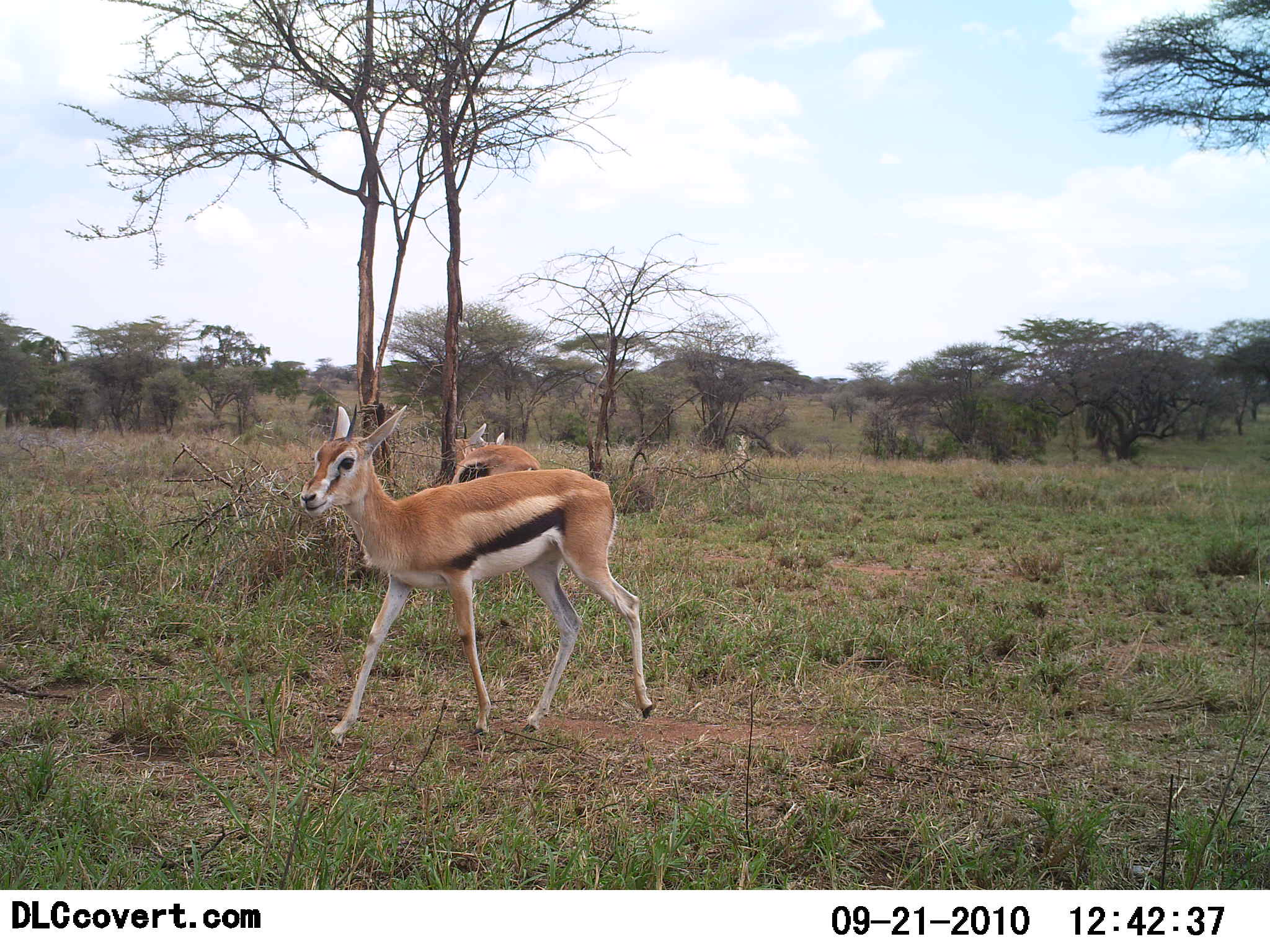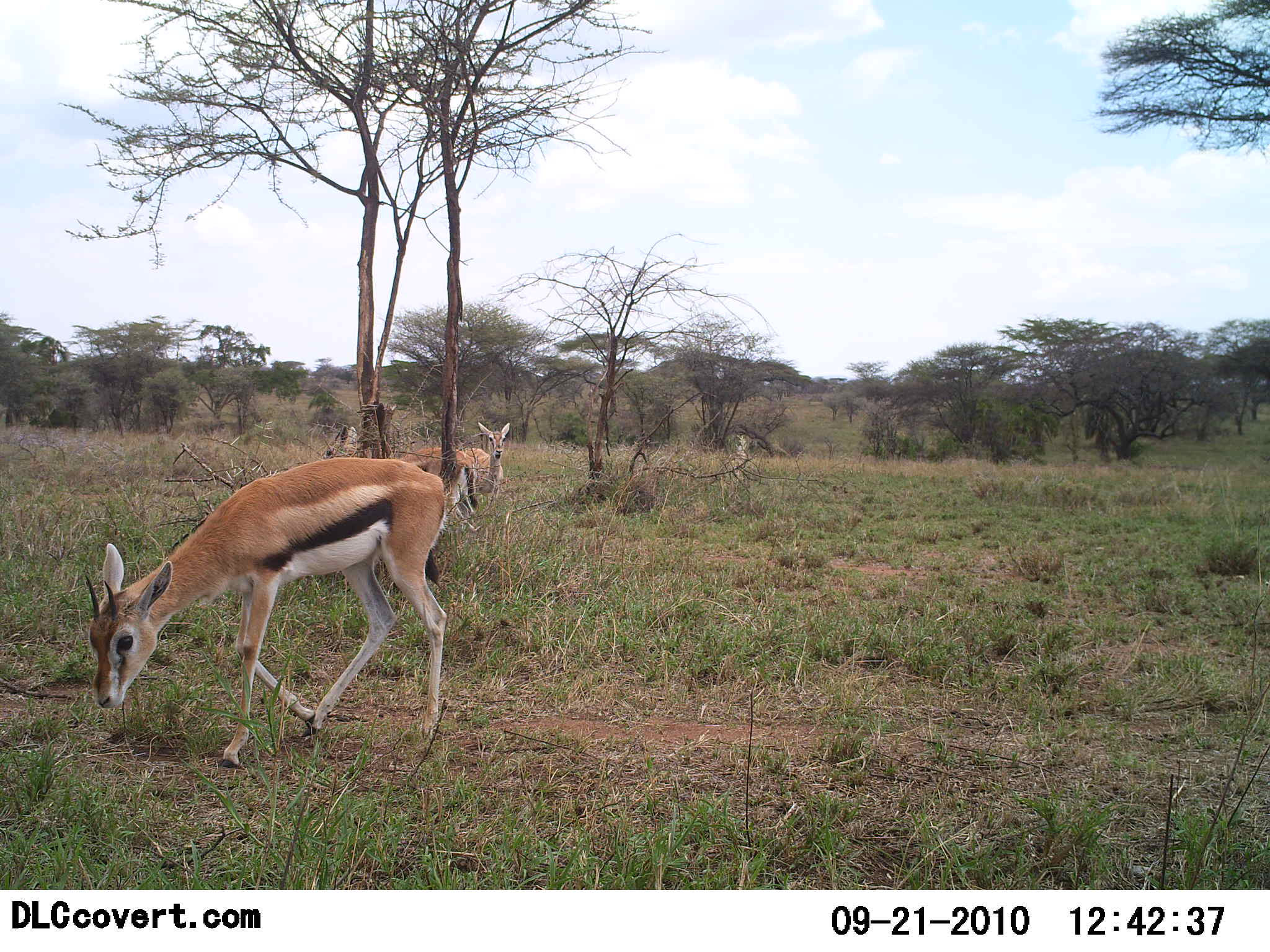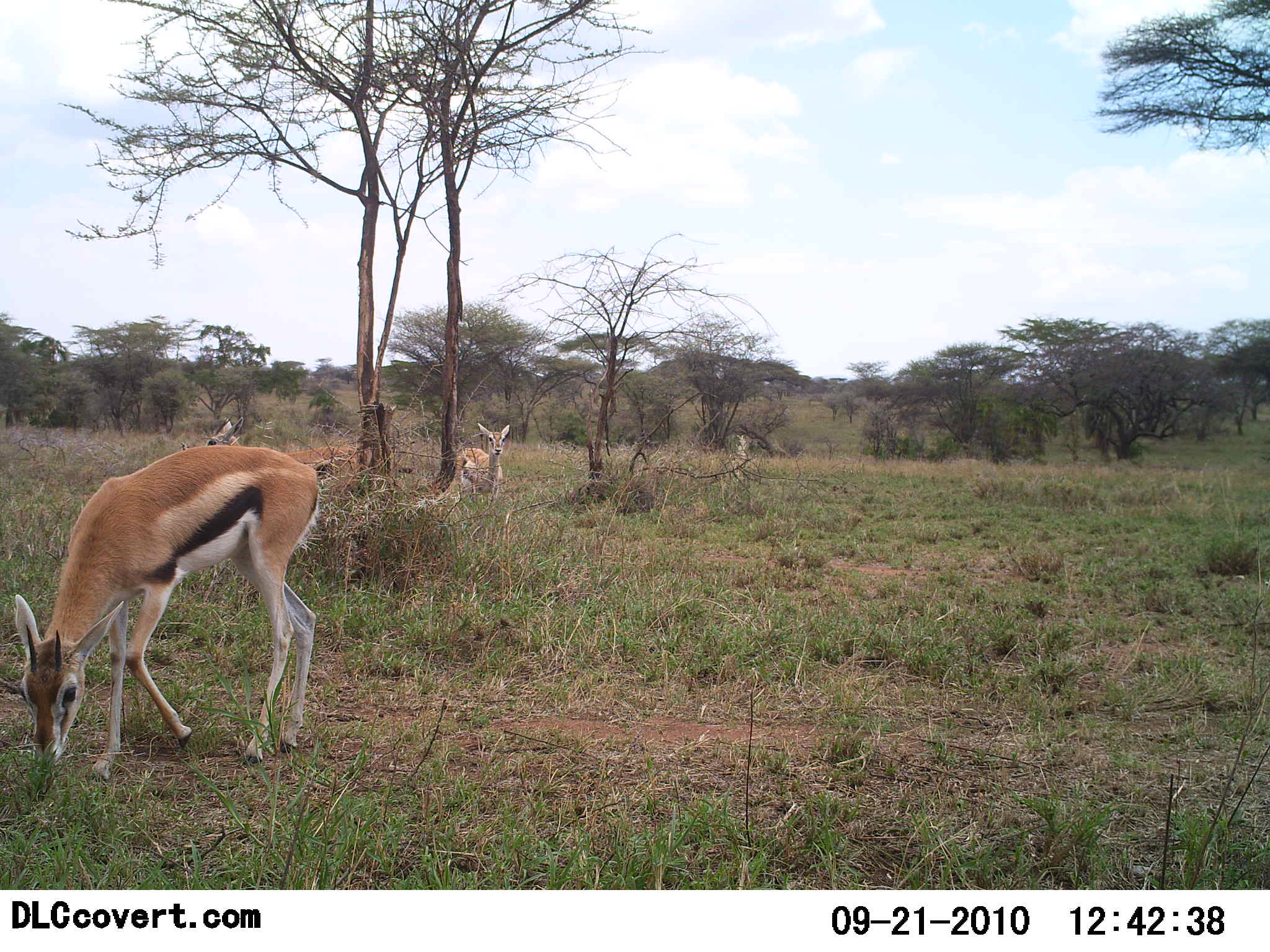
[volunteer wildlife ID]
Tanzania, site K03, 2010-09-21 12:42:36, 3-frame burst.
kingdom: Animalia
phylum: Chordata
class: Mammalia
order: Artiodactyla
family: Bovidae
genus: Eudorcas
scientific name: Eudorcas thomsonii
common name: thomson's gazelle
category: gazellethomsons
Gazellethomsons (thomson's gazelle) (Eudorcas thomsonii), count 3. Behavior (volunteer vote fractions): standing 30%, resting 10%, moving 70%, interacting 10%. Young present (vote fraction): 20%. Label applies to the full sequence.